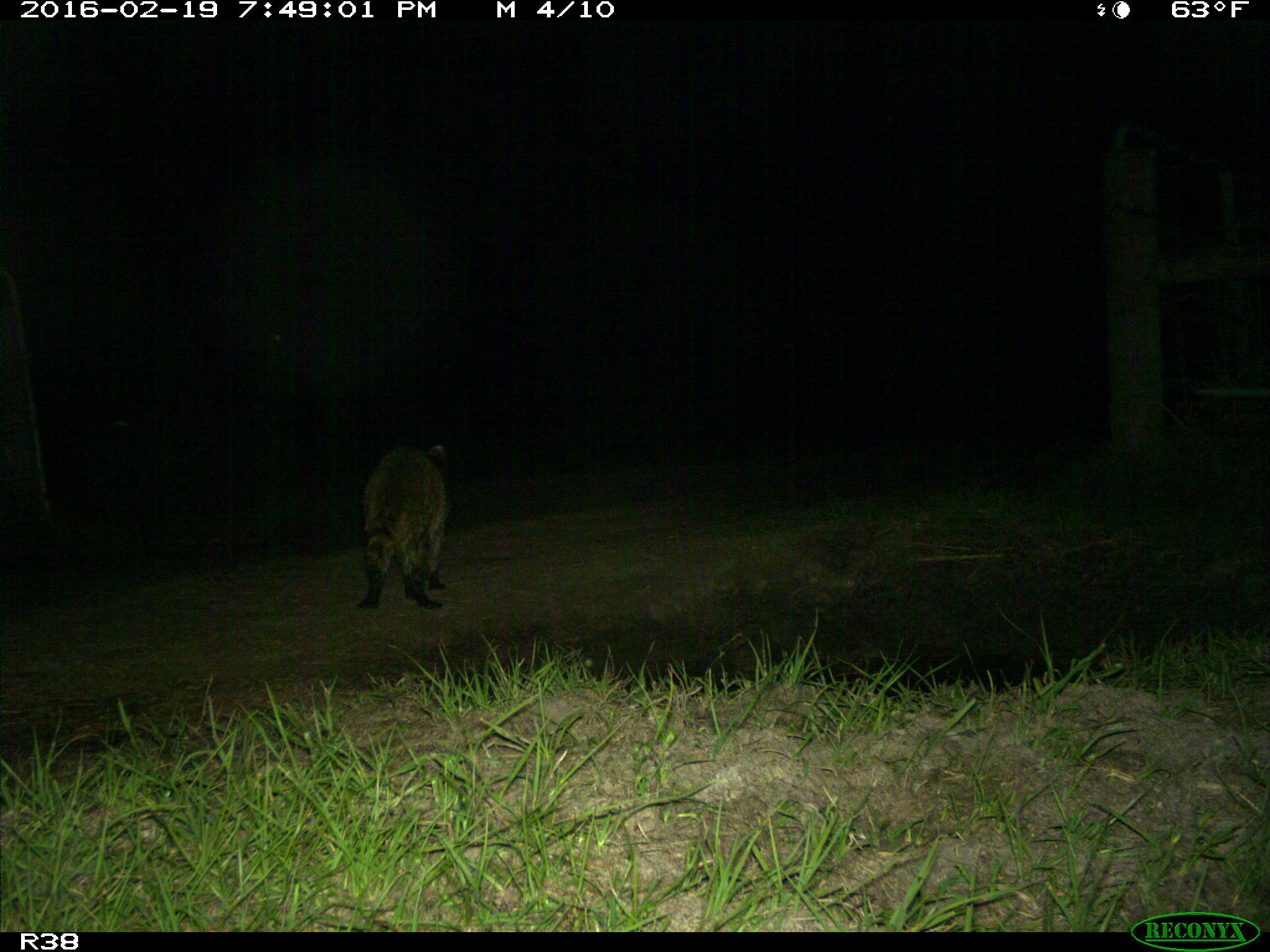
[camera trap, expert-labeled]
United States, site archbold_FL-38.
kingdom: Animalia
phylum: Chordata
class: Mammalia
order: Carnivora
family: Procyonidae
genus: Procyon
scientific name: Procyon lotor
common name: common raccoon